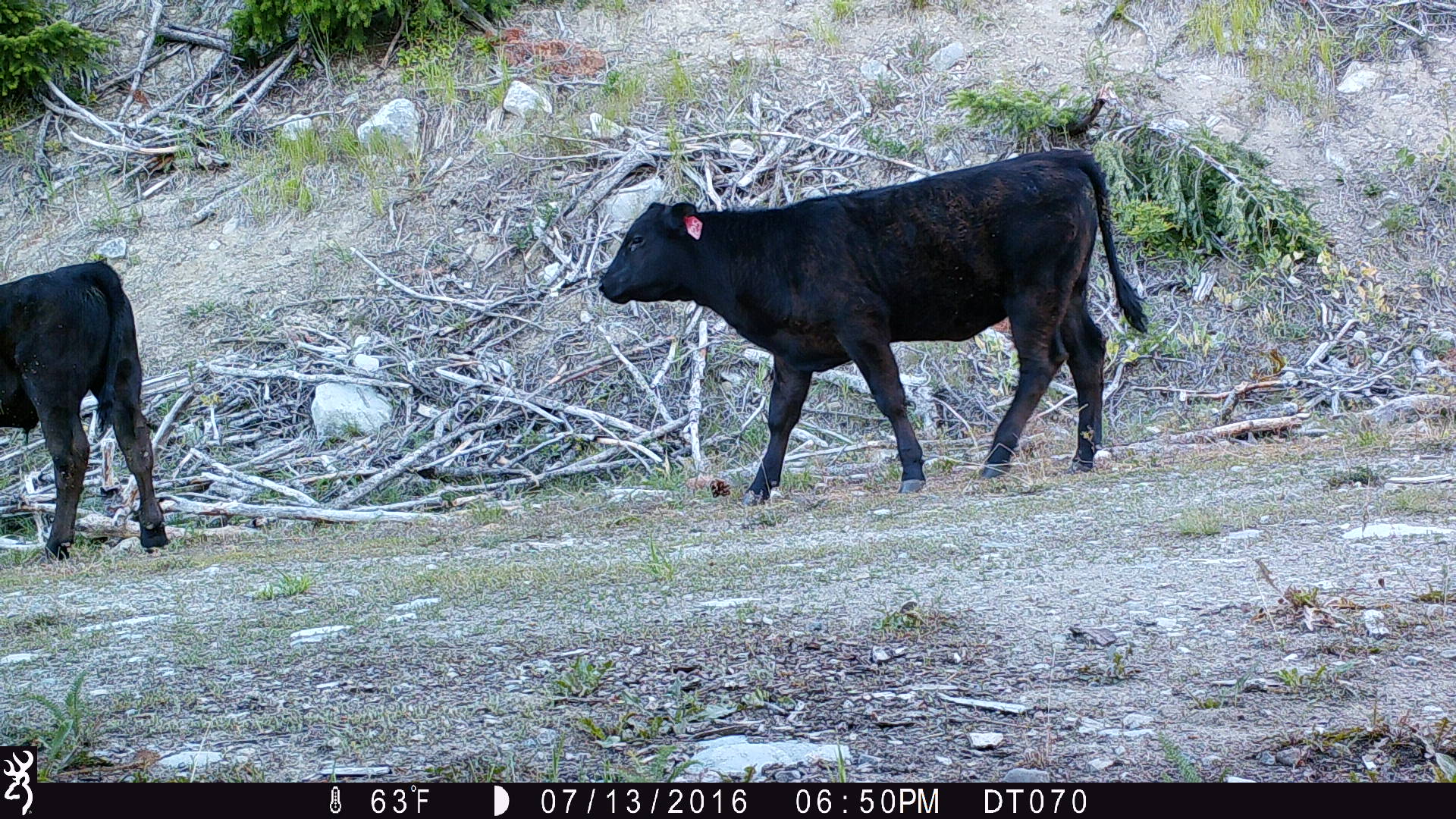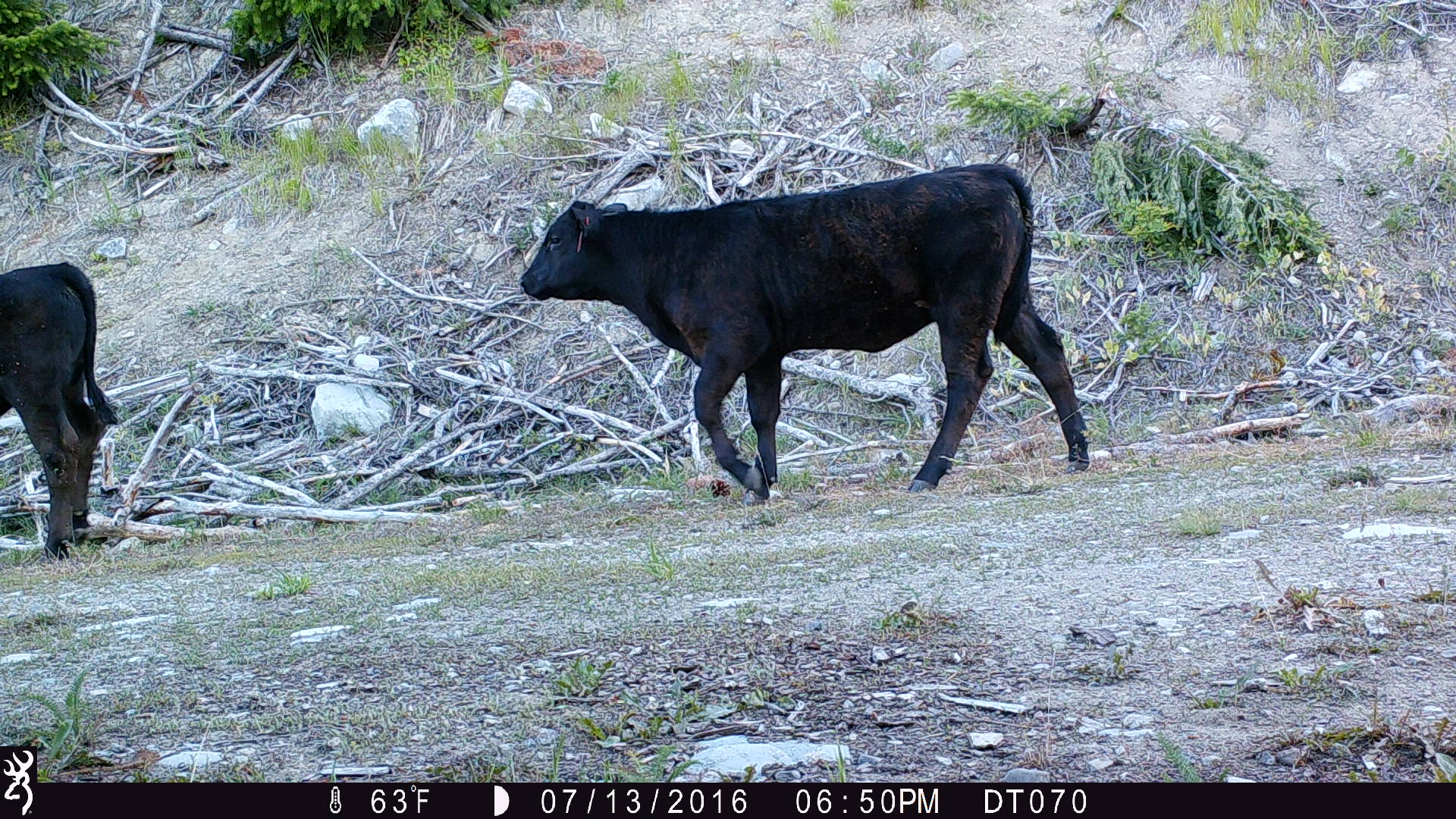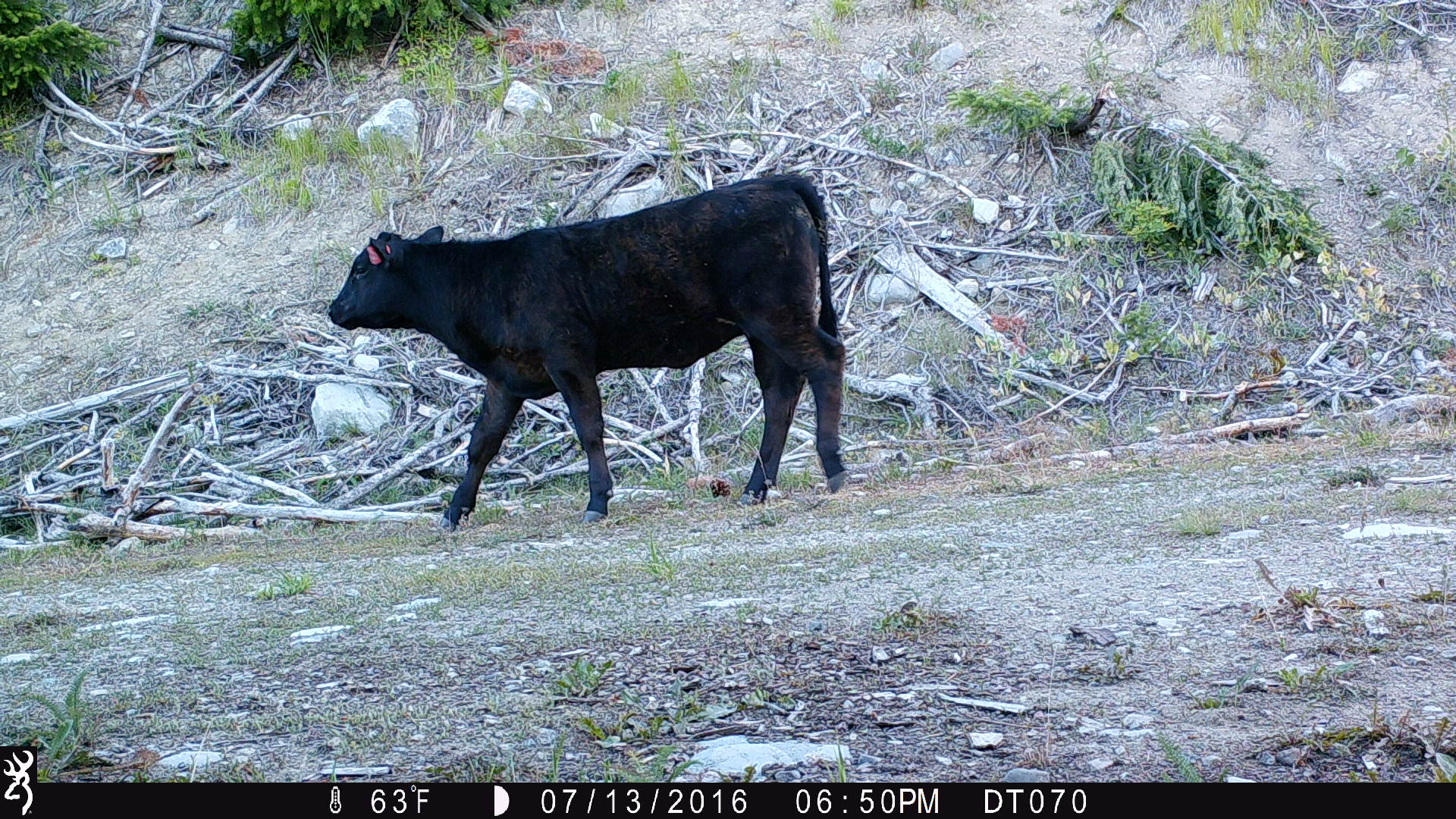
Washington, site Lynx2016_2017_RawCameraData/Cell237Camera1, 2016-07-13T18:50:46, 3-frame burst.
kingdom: Animalia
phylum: Chordata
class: Mammalia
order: Artiodactyla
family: Bovidae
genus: Bos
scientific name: Bos taurus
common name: domestic cattle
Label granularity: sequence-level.